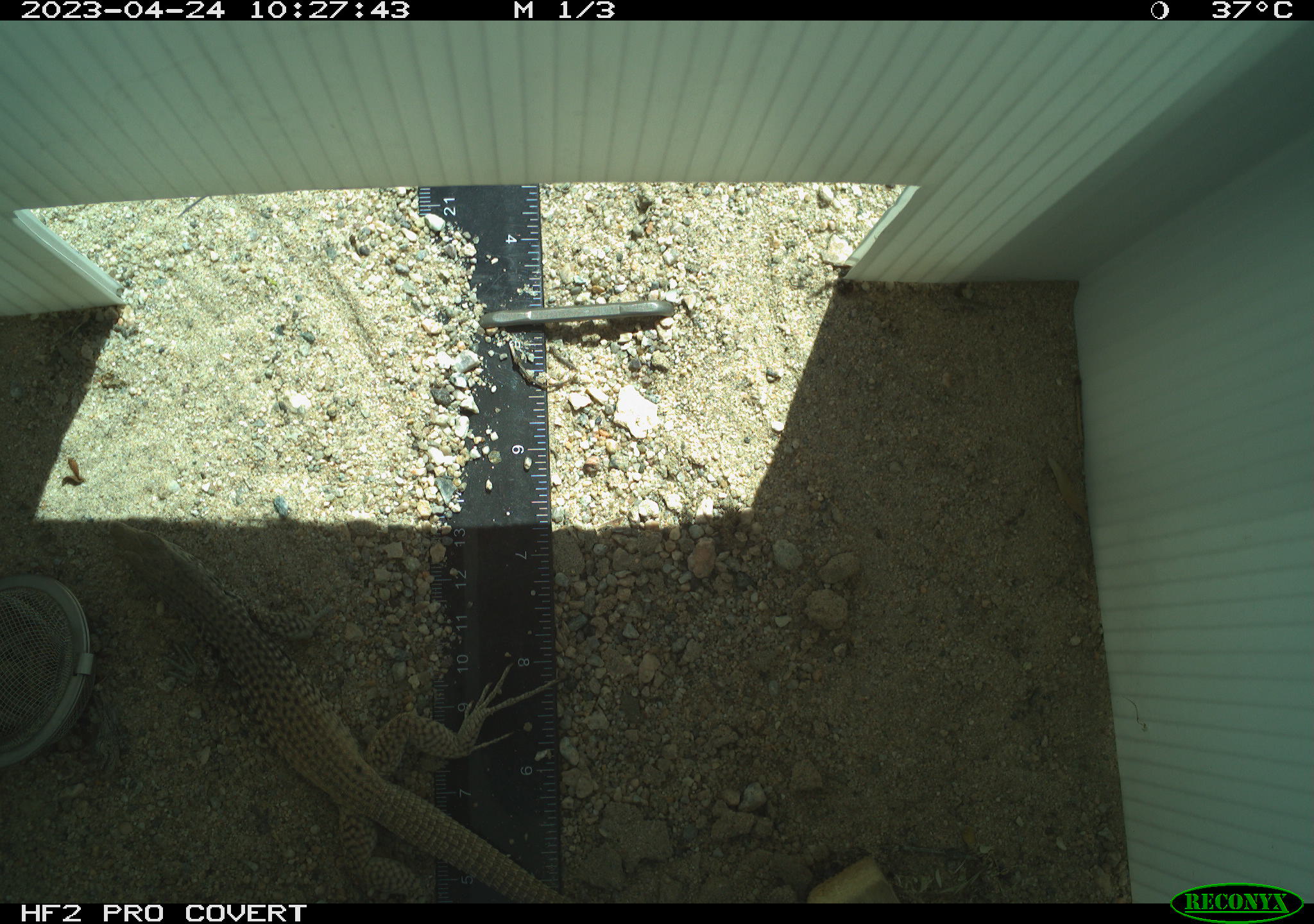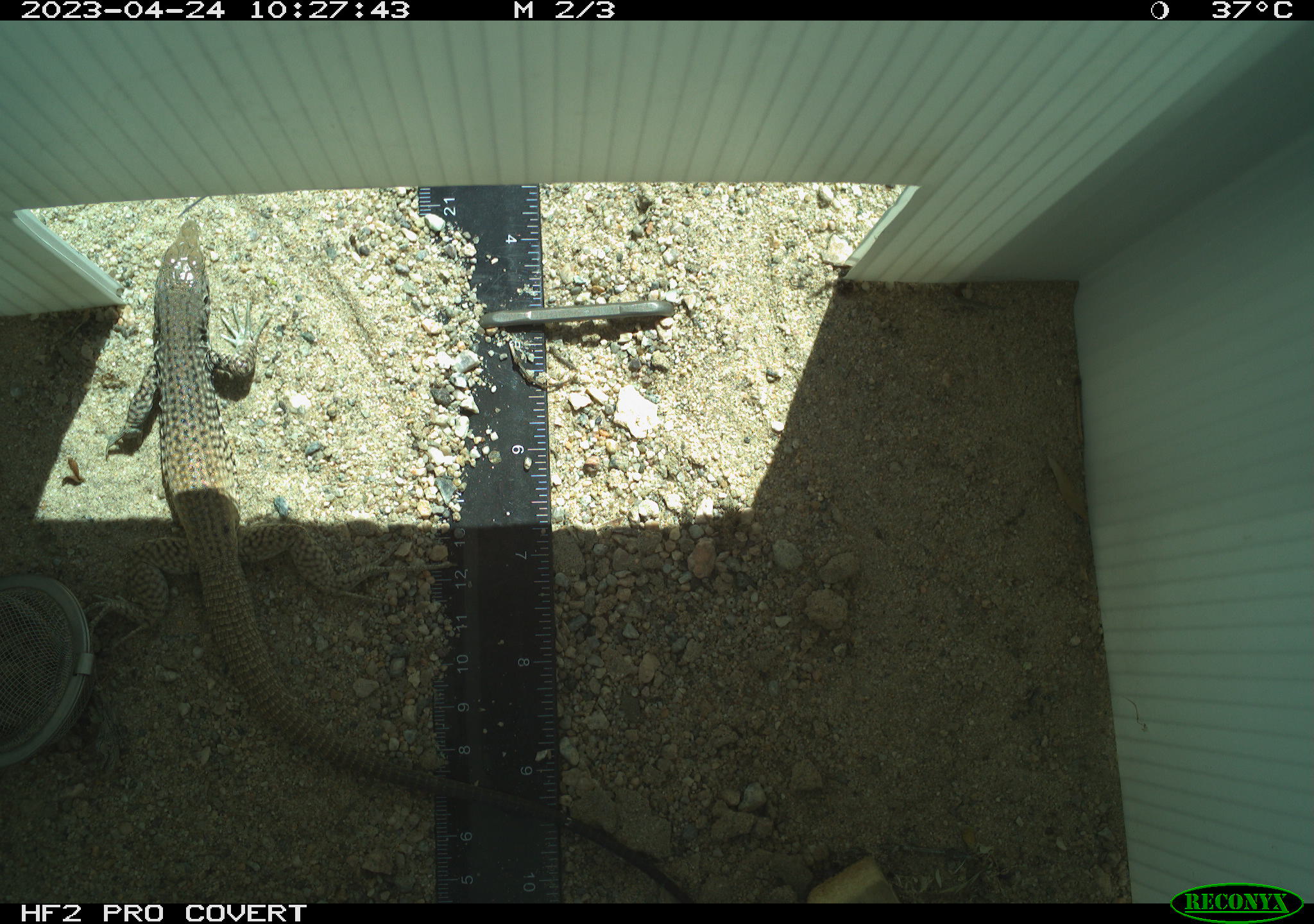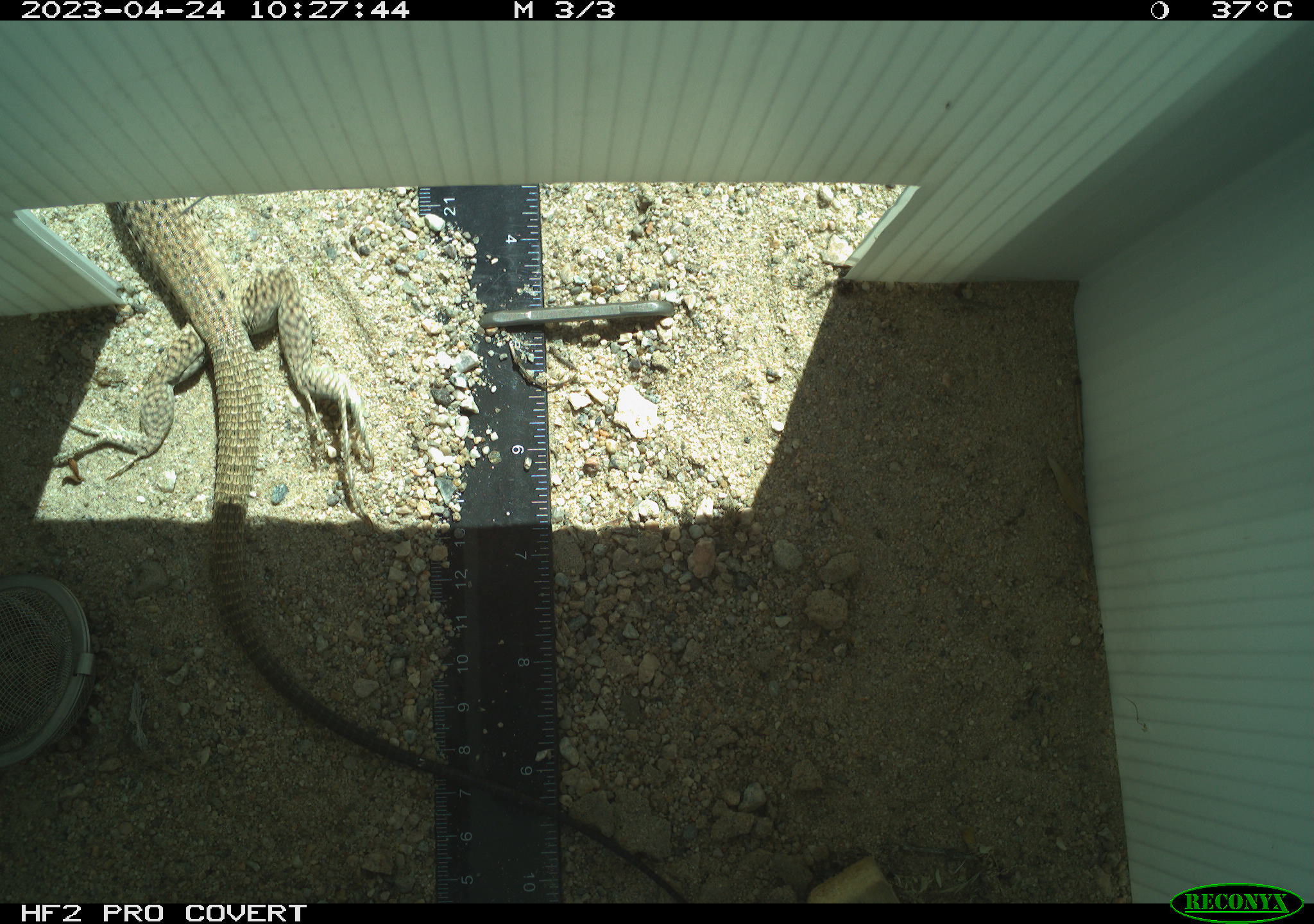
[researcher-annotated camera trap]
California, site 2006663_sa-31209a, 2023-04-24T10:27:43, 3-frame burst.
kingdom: Animalia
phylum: Chordata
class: Reptilia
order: Squamata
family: Teiidae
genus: Aspidoscelis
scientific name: Aspidoscelis tigris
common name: western whiptail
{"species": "western whiptail (Aspidoscelis tigris)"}